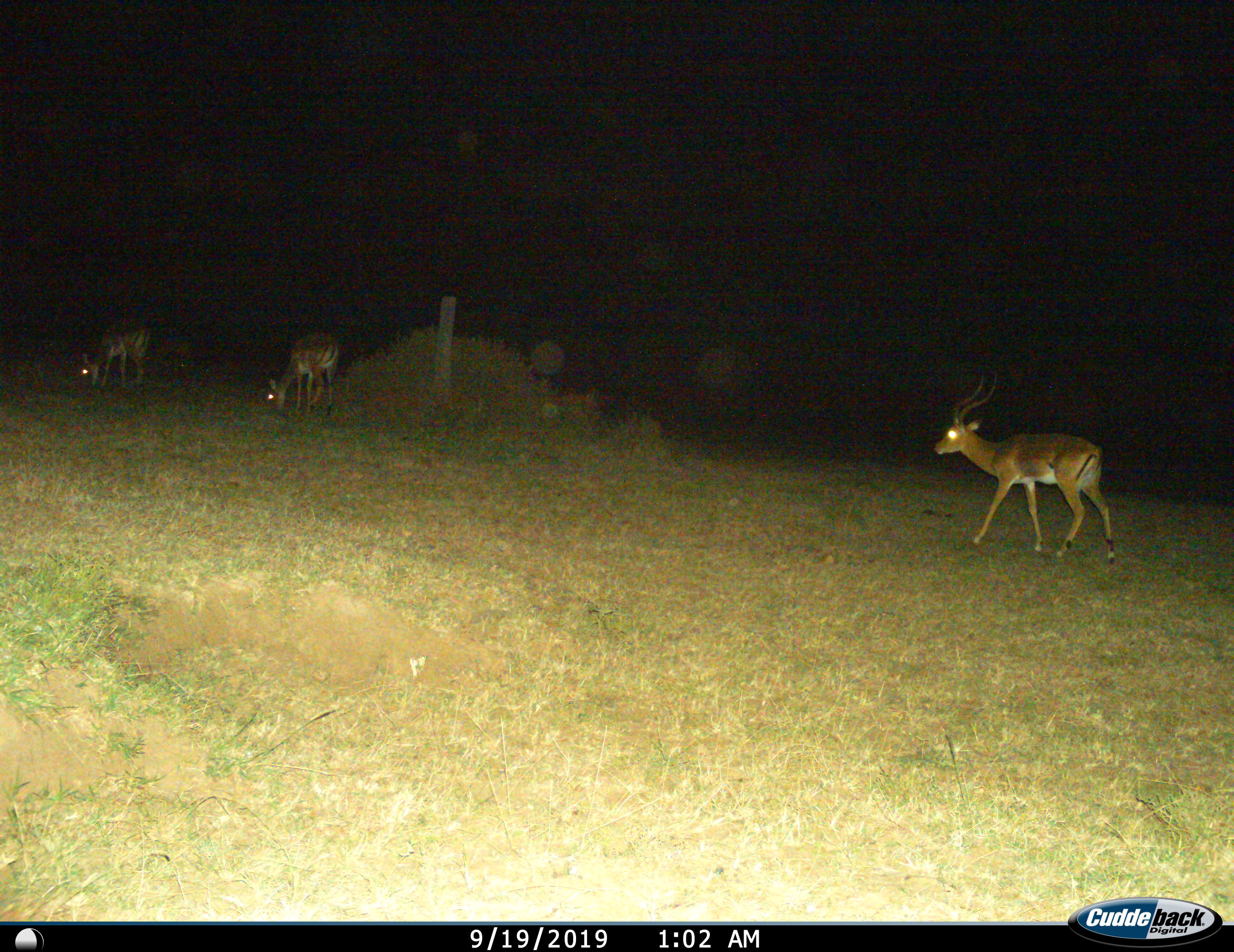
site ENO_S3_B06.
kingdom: Animalia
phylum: Chordata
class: Mammalia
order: Artiodactyla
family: Bovidae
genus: Aepyceros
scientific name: Aepyceros melampus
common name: impala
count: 3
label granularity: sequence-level